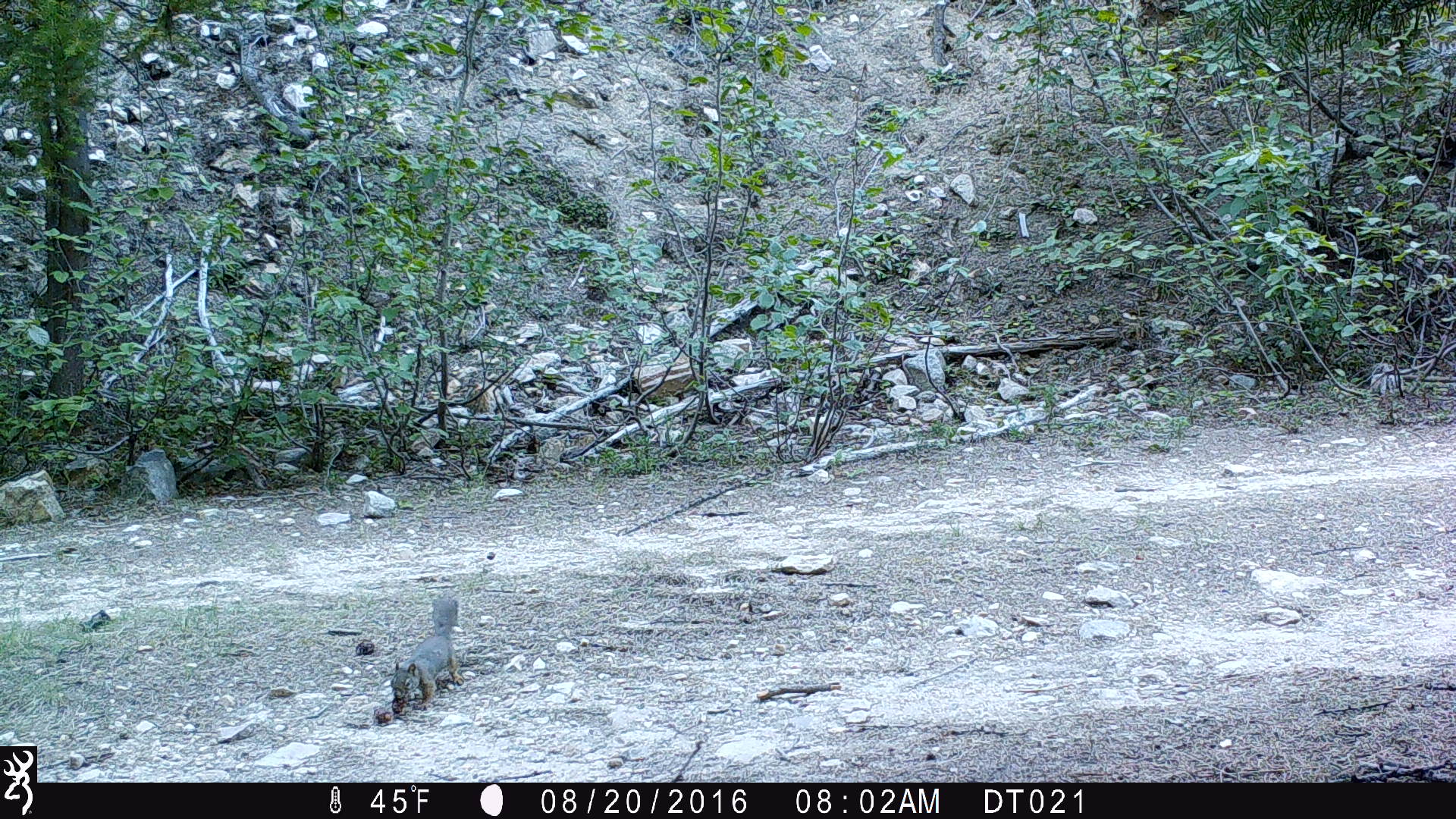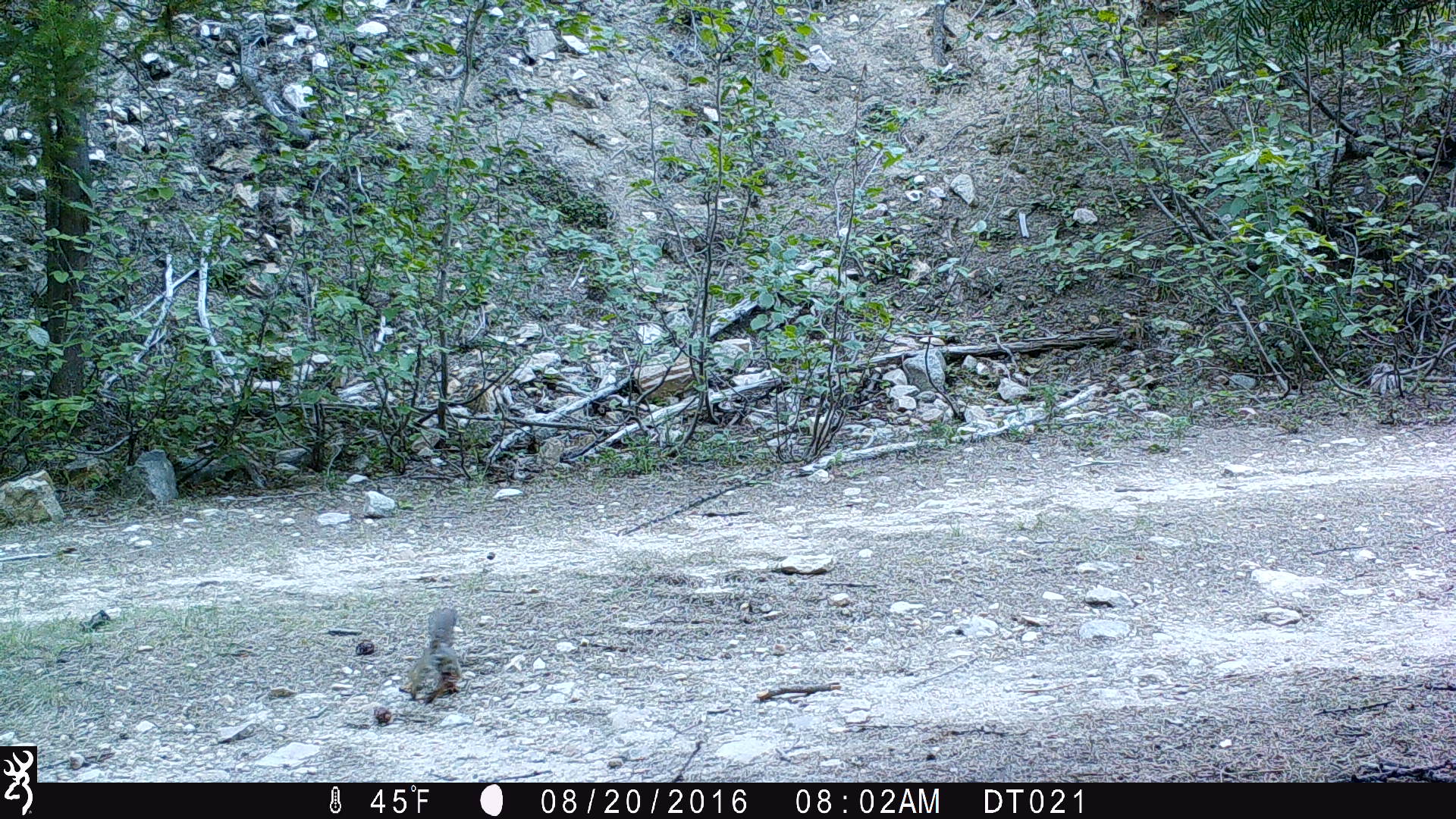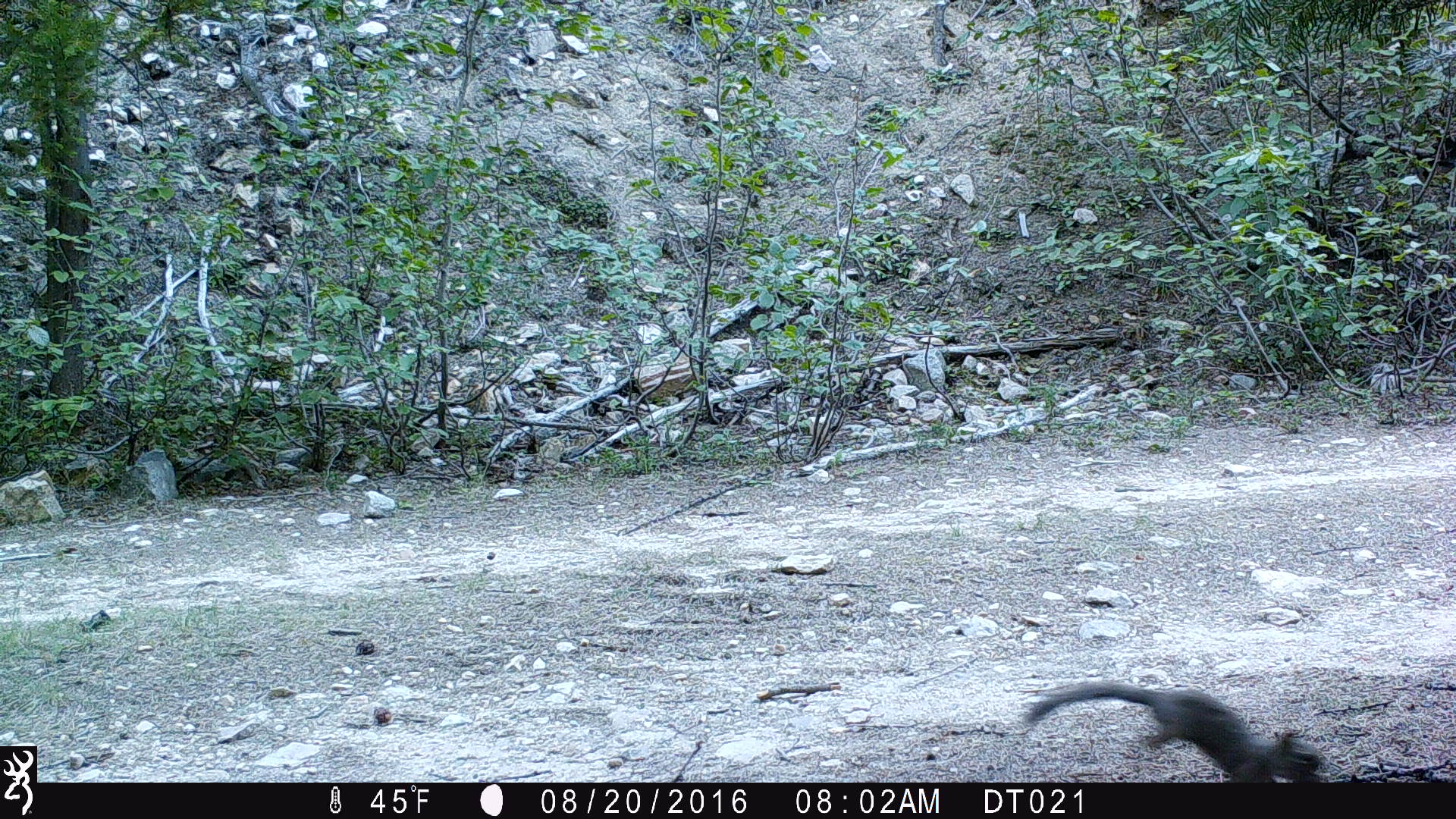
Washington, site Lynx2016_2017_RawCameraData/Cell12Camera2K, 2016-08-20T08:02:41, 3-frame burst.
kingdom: Animalia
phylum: Chordata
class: Mammalia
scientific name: Mammalia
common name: small mammal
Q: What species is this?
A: Small mammal (Mammalia).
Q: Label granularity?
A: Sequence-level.